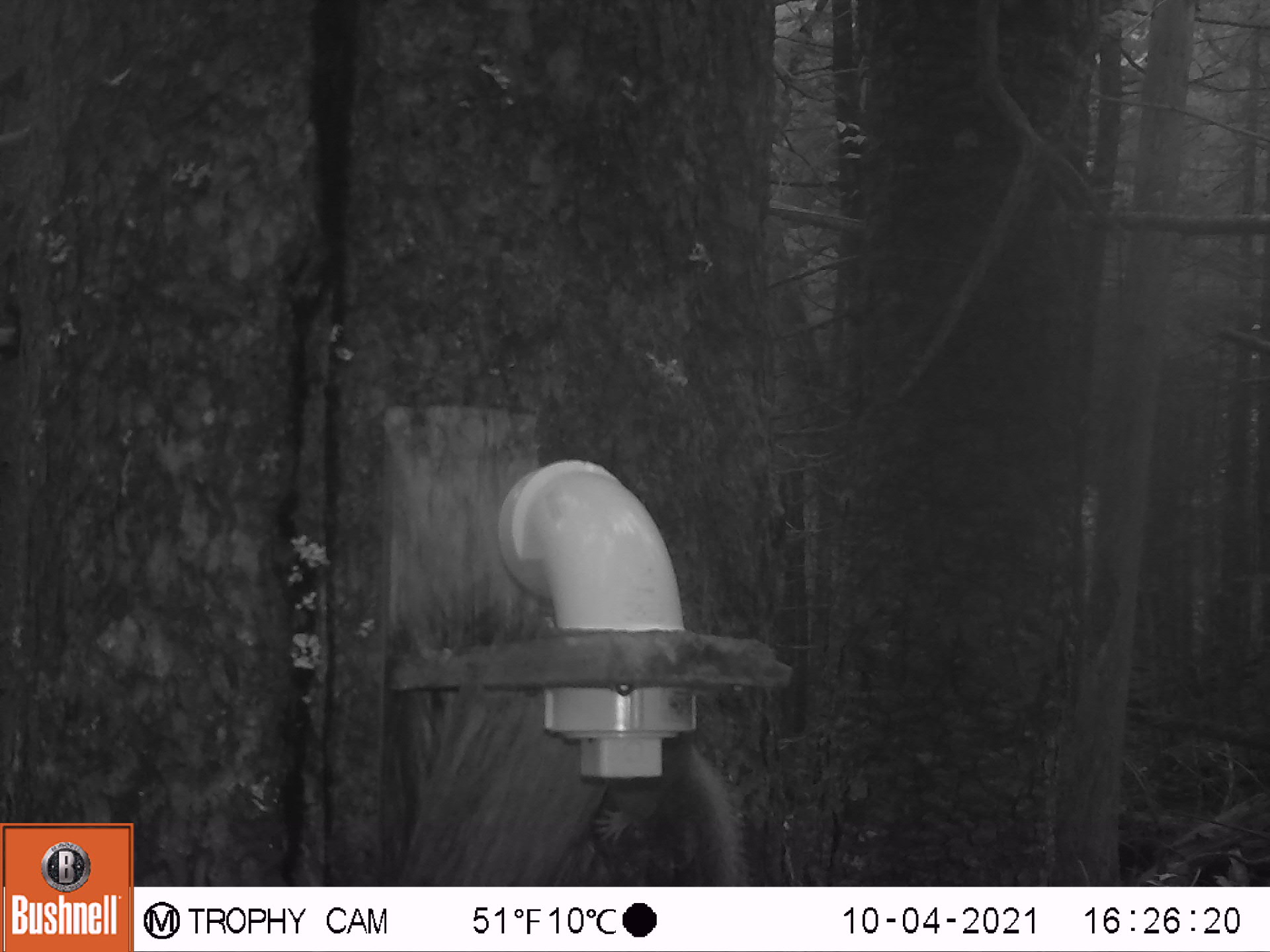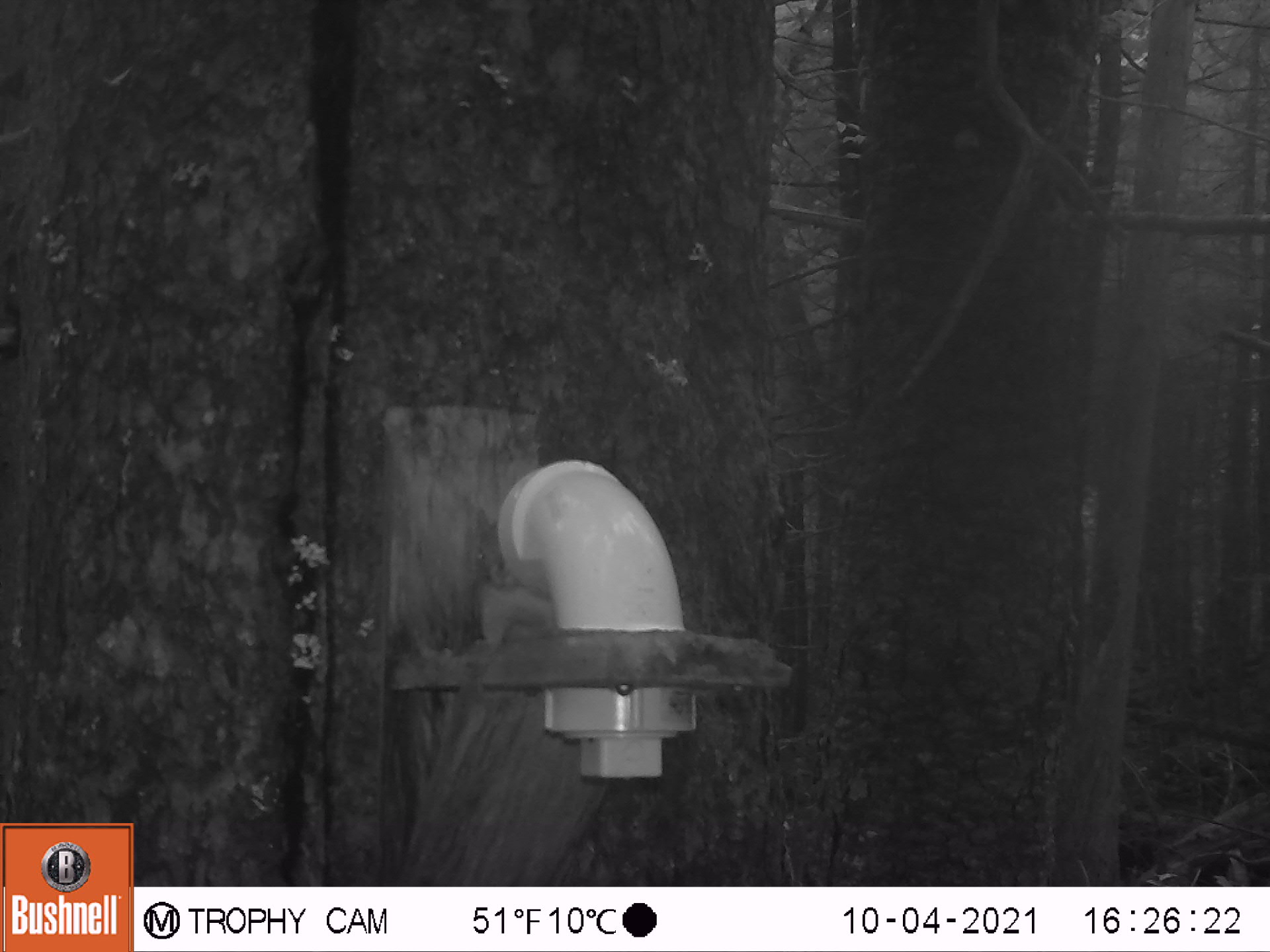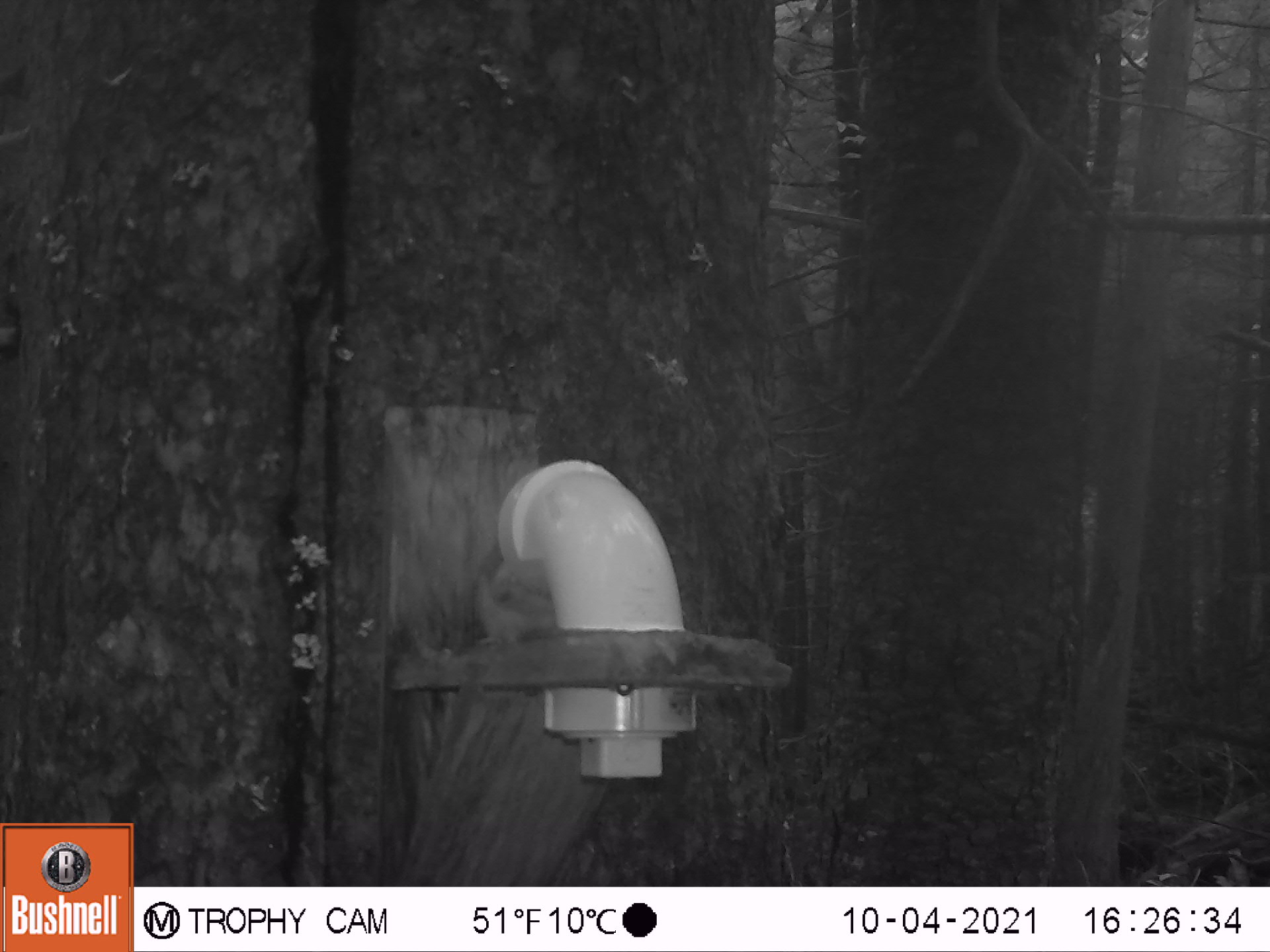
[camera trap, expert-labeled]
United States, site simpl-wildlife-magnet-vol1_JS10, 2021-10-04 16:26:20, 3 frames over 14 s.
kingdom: Animalia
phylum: Chordata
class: Mammalia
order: Rodentia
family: Sciuridae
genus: Tamiasciurus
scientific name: Tamiasciurus hudsonicus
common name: red squirrel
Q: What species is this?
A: Red squirrel (Tamiasciurus hudsonicus).